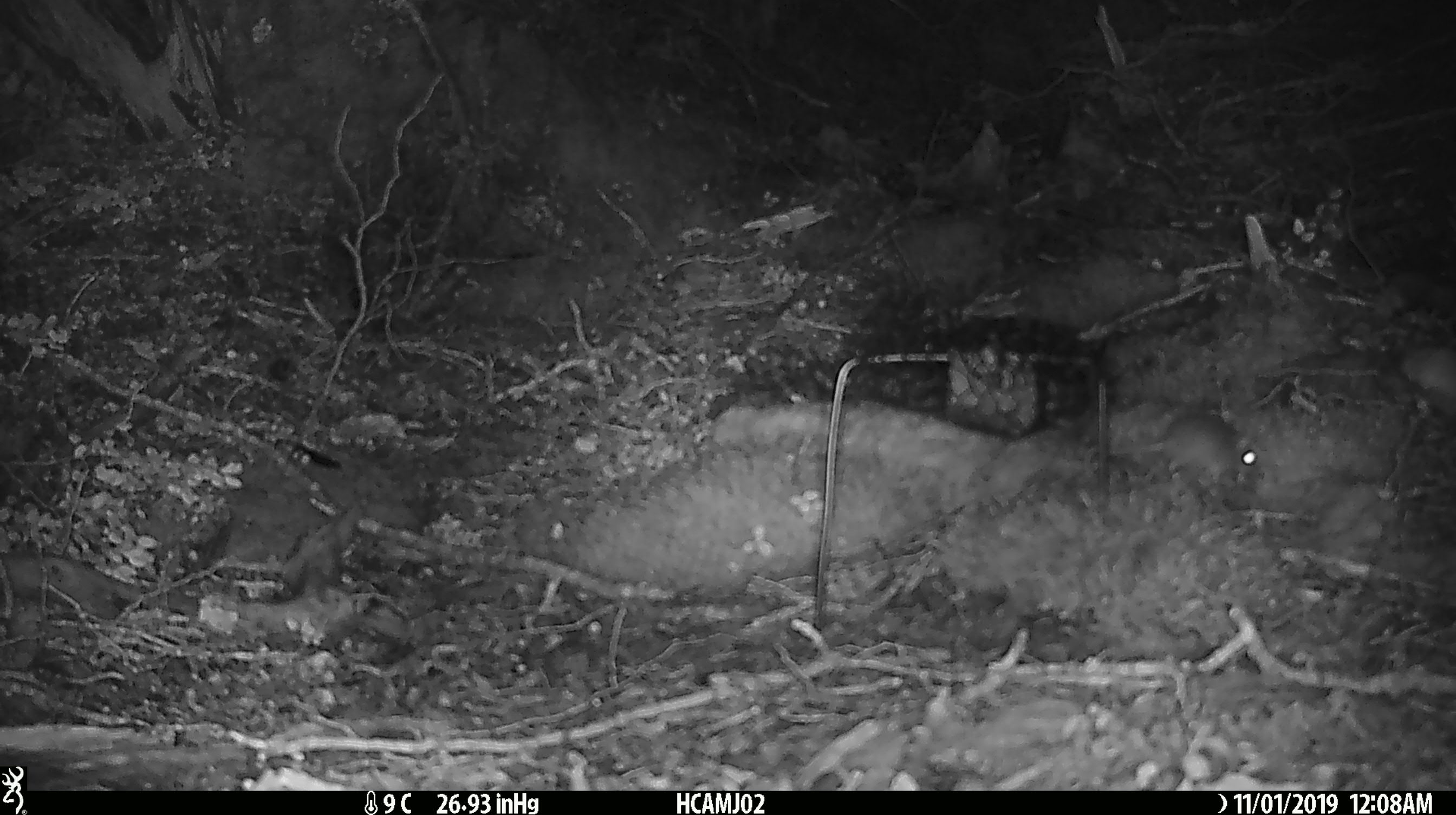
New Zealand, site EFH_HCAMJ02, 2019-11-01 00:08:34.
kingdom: Animalia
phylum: Chordata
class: Mammalia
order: Rodentia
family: Muridae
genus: Mus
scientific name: Mus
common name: mouse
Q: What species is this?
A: Mouse (Mus).